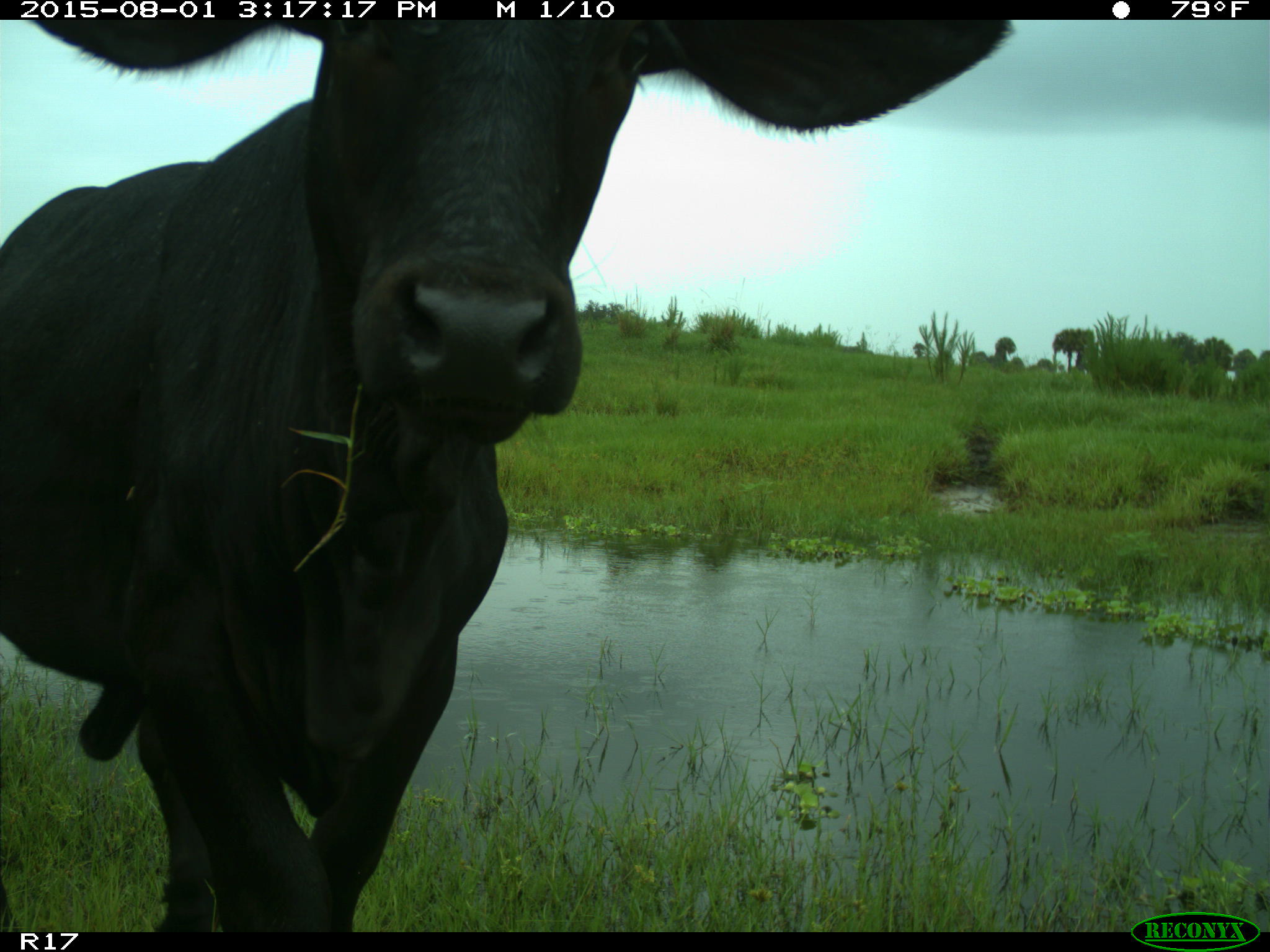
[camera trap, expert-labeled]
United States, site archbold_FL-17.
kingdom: Animalia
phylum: Chordata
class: Mammalia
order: Artiodactyla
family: Bovidae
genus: Bos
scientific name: Bos taurus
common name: domestic cow